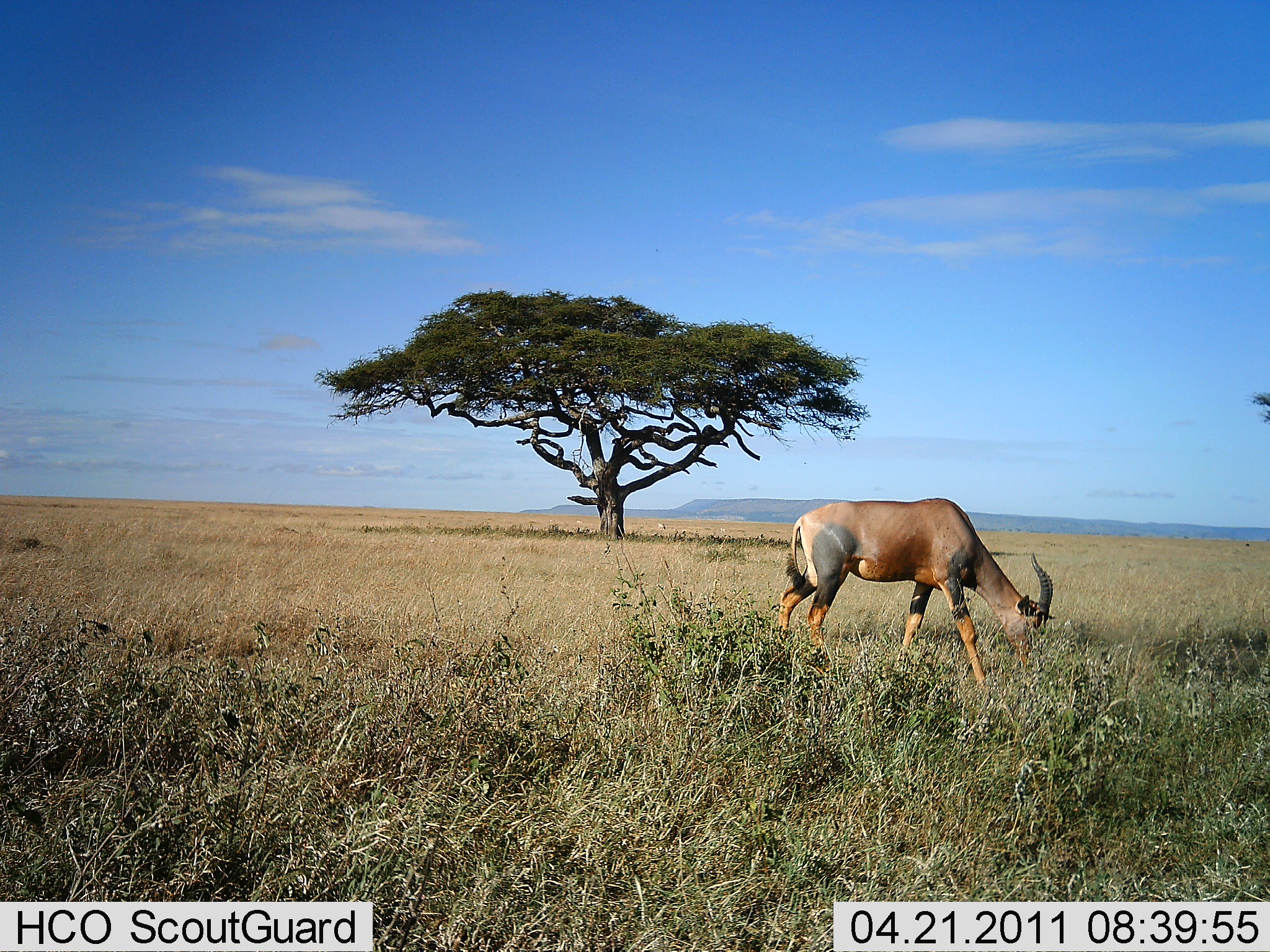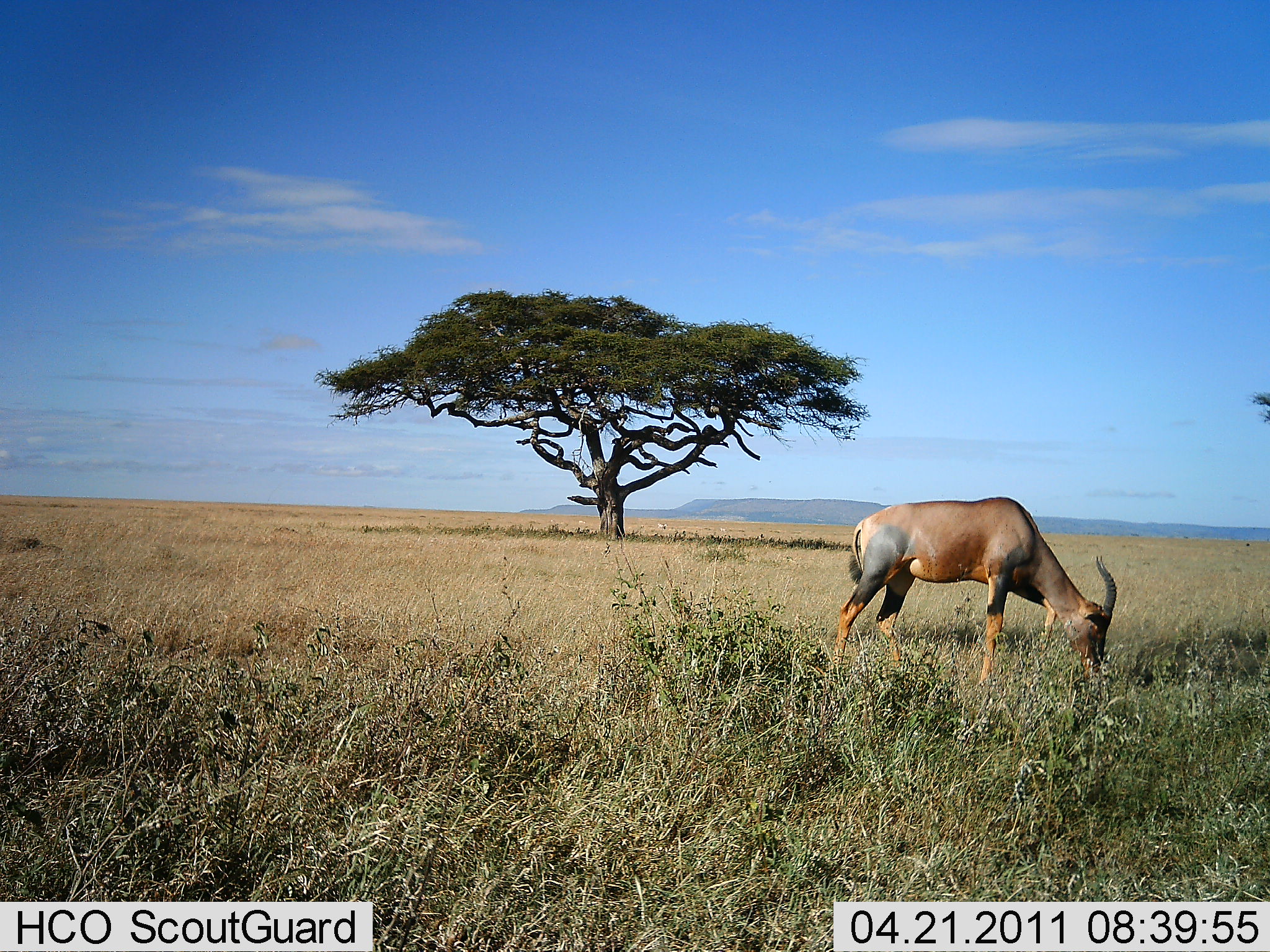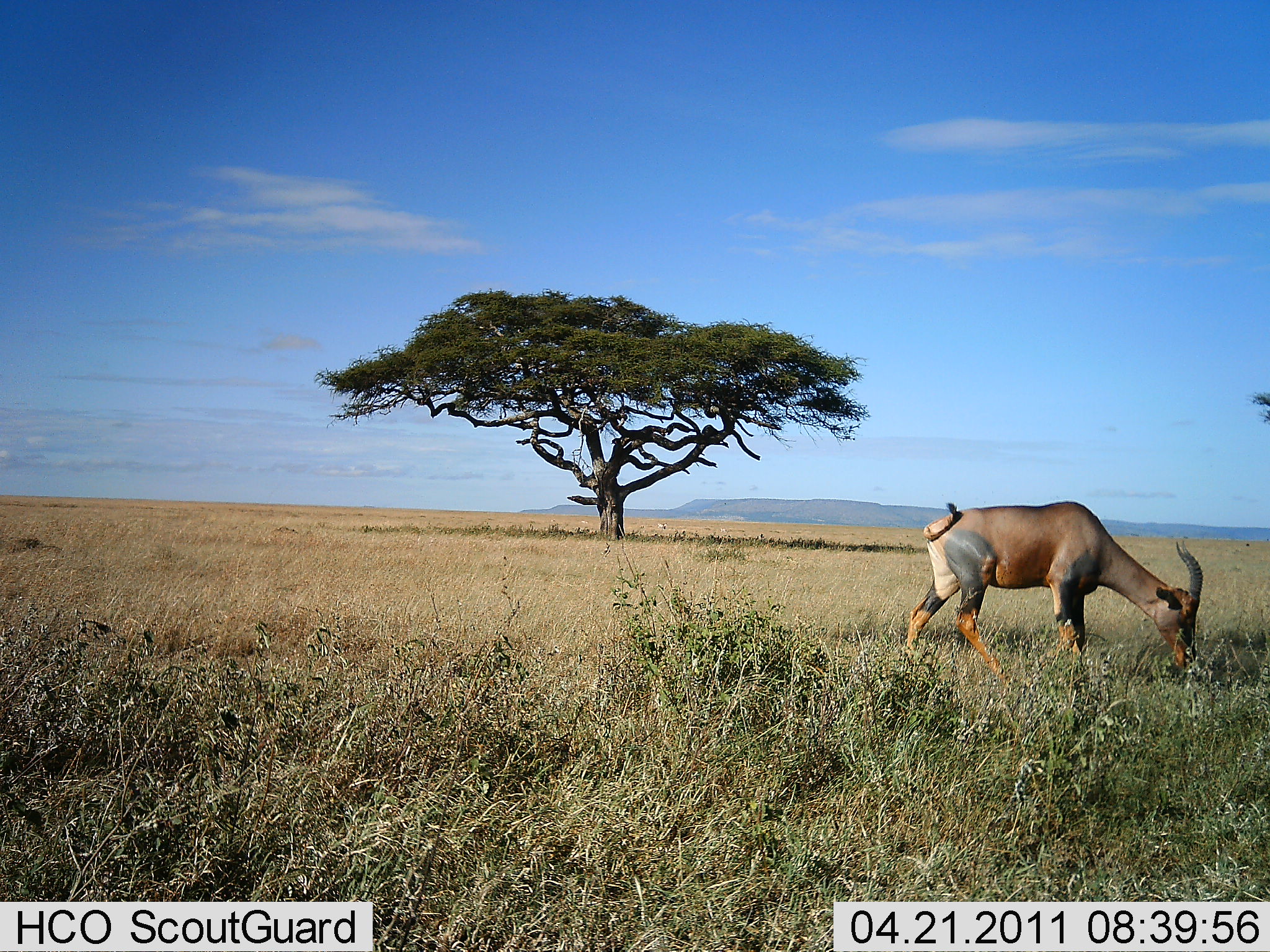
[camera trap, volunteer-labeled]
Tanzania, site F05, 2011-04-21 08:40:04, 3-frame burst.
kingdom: Animalia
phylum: Chordata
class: Mammalia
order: Artiodactyla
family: Bovidae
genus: Damaliscus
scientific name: Damaliscus lunatus jimela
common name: topi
Topi (Damaliscus lunatus jimela), count 1. Behavior (volunteer vote fractions): standing 0%, resting 10%, moving 40%, interacting 0%. Young present (vote fraction): 0%. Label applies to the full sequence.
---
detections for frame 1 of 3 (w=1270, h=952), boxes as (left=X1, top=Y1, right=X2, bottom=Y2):
animal: (left=775, top=498, right=1054, bottom=703)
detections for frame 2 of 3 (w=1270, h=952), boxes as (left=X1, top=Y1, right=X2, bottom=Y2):
animal: (left=834, top=497, right=1119, bottom=708)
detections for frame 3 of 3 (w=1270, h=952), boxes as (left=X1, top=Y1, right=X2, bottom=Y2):
animal: (left=905, top=500, right=1205, bottom=711)